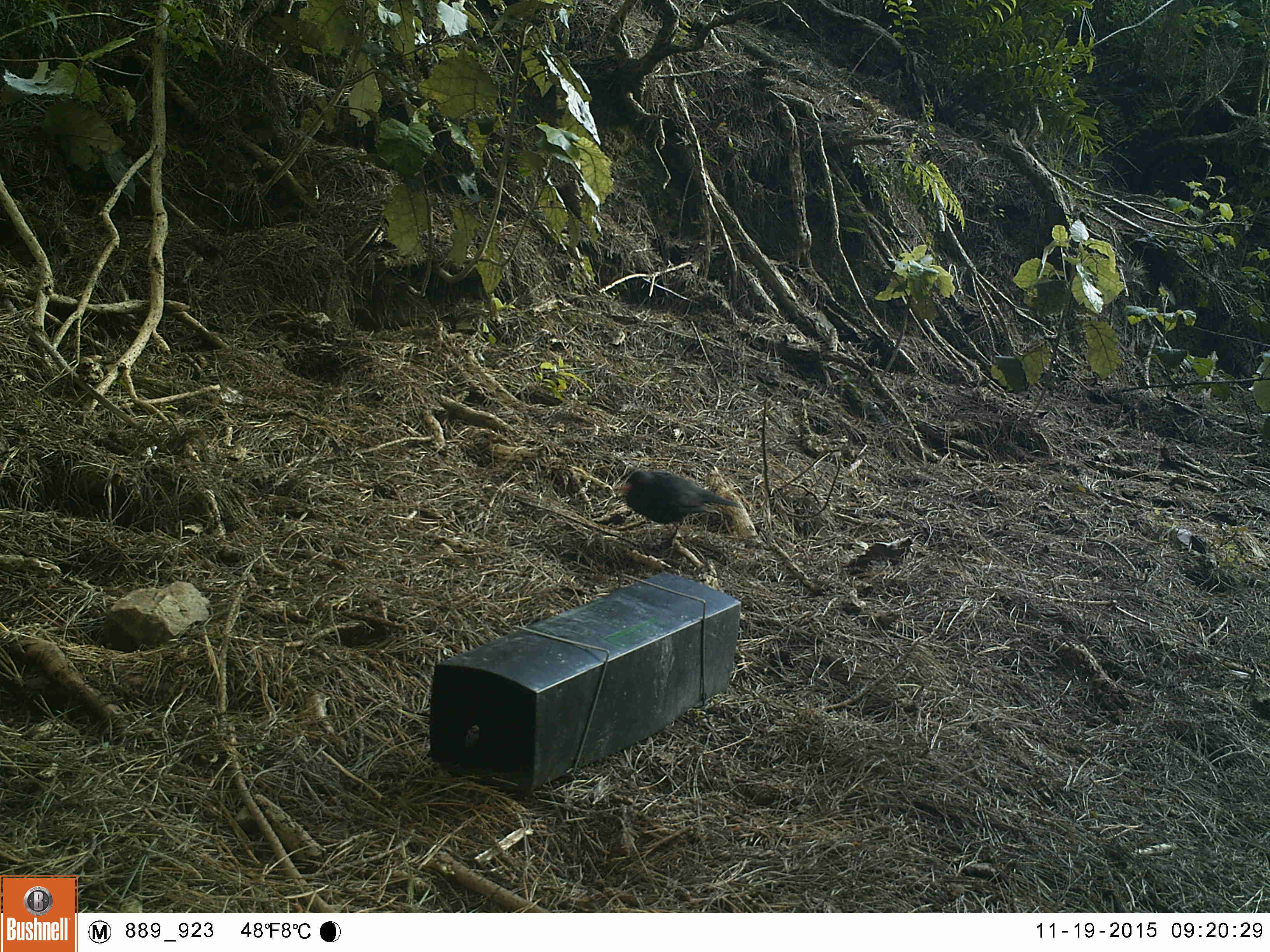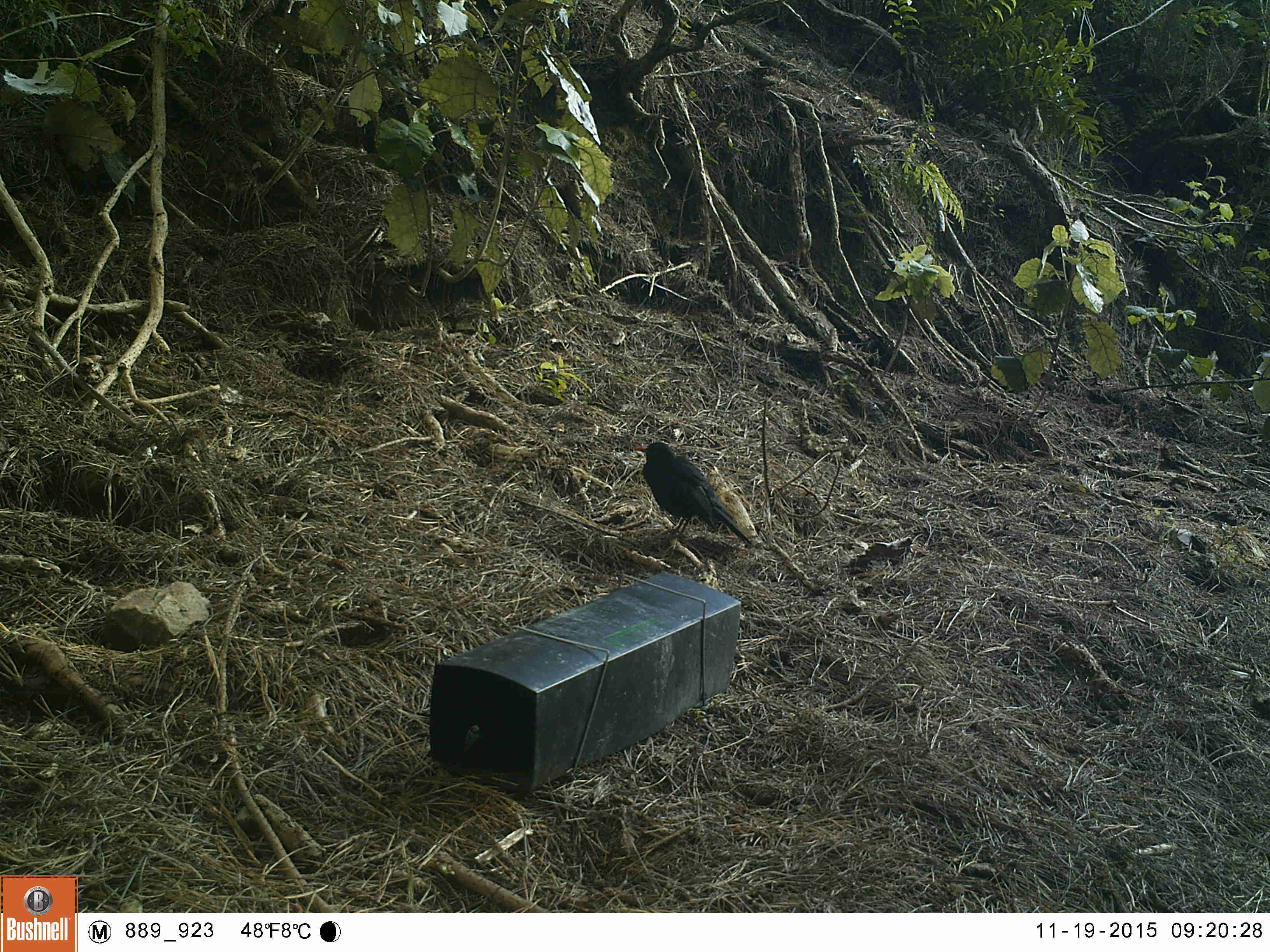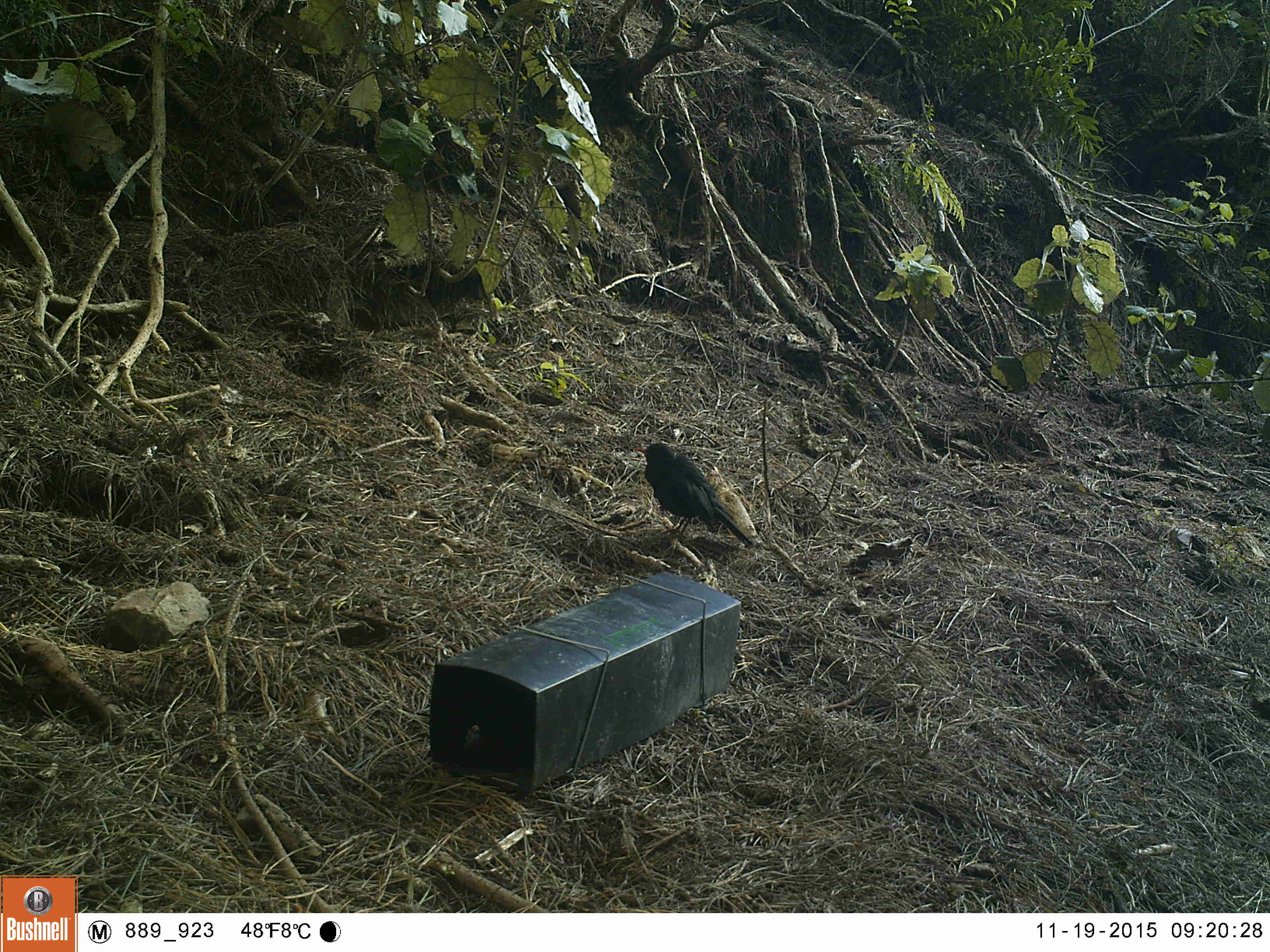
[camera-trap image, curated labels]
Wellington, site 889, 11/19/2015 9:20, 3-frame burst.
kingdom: Animalia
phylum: Chordata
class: Aves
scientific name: Aves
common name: bird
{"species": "bird (Aves)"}